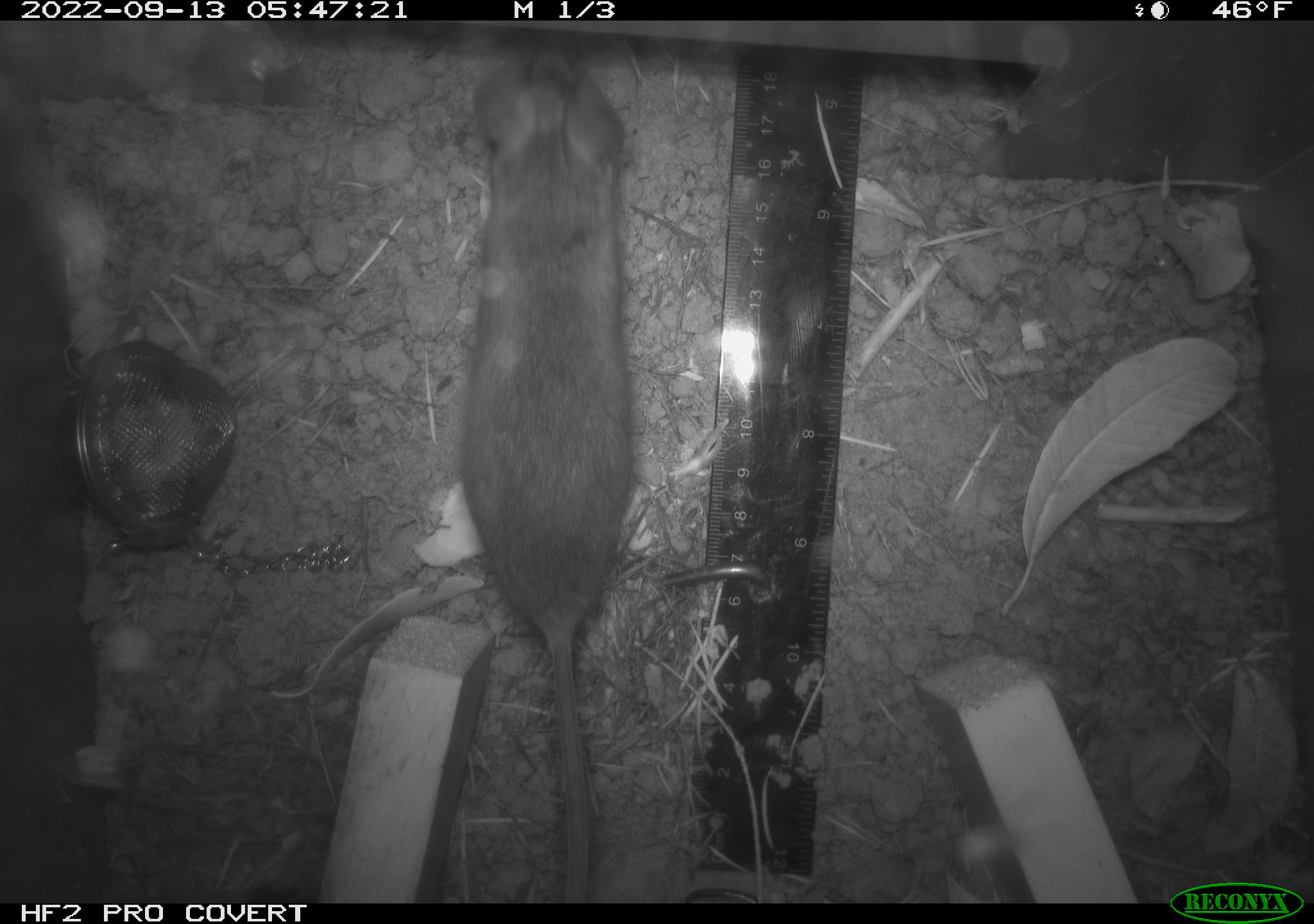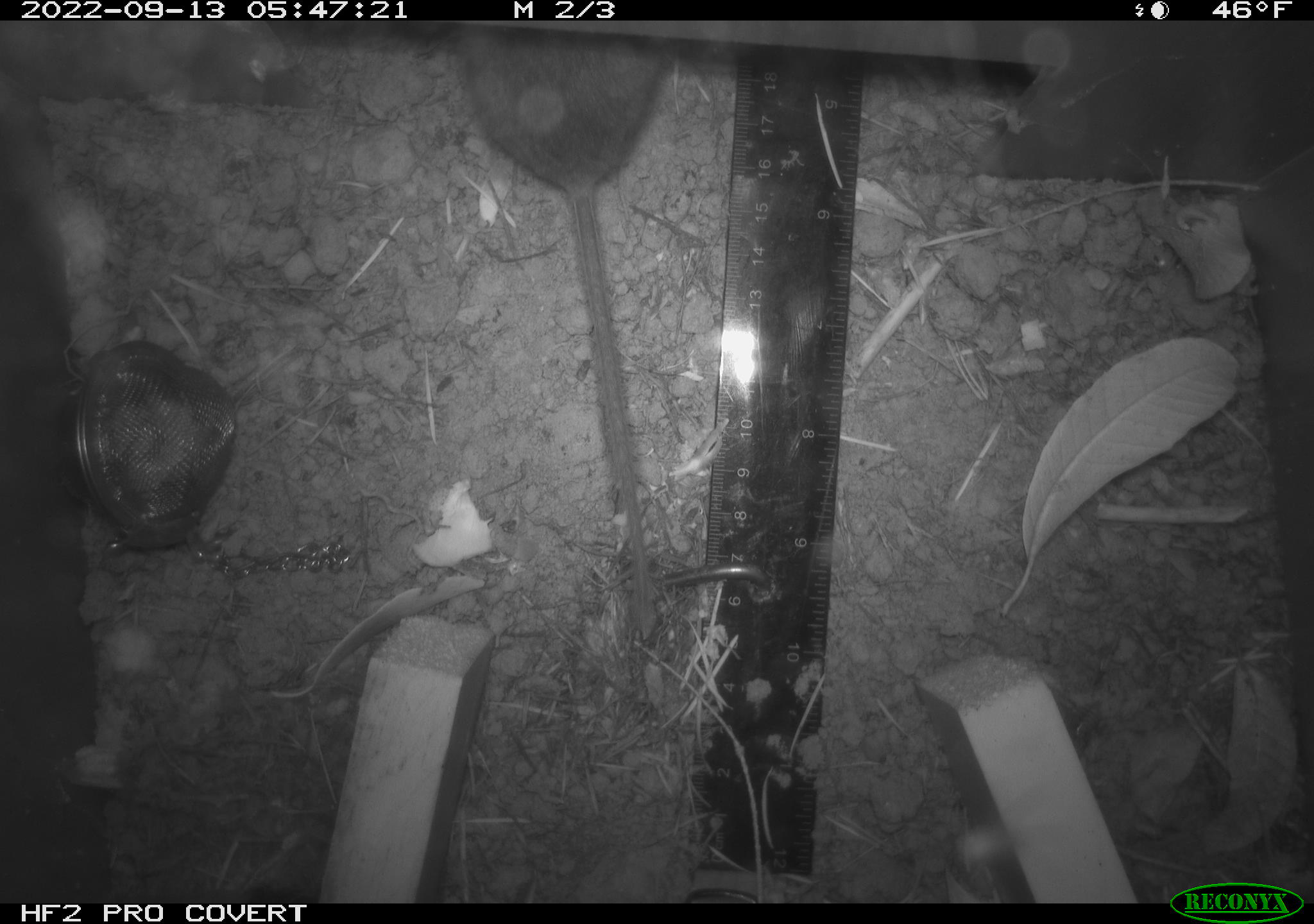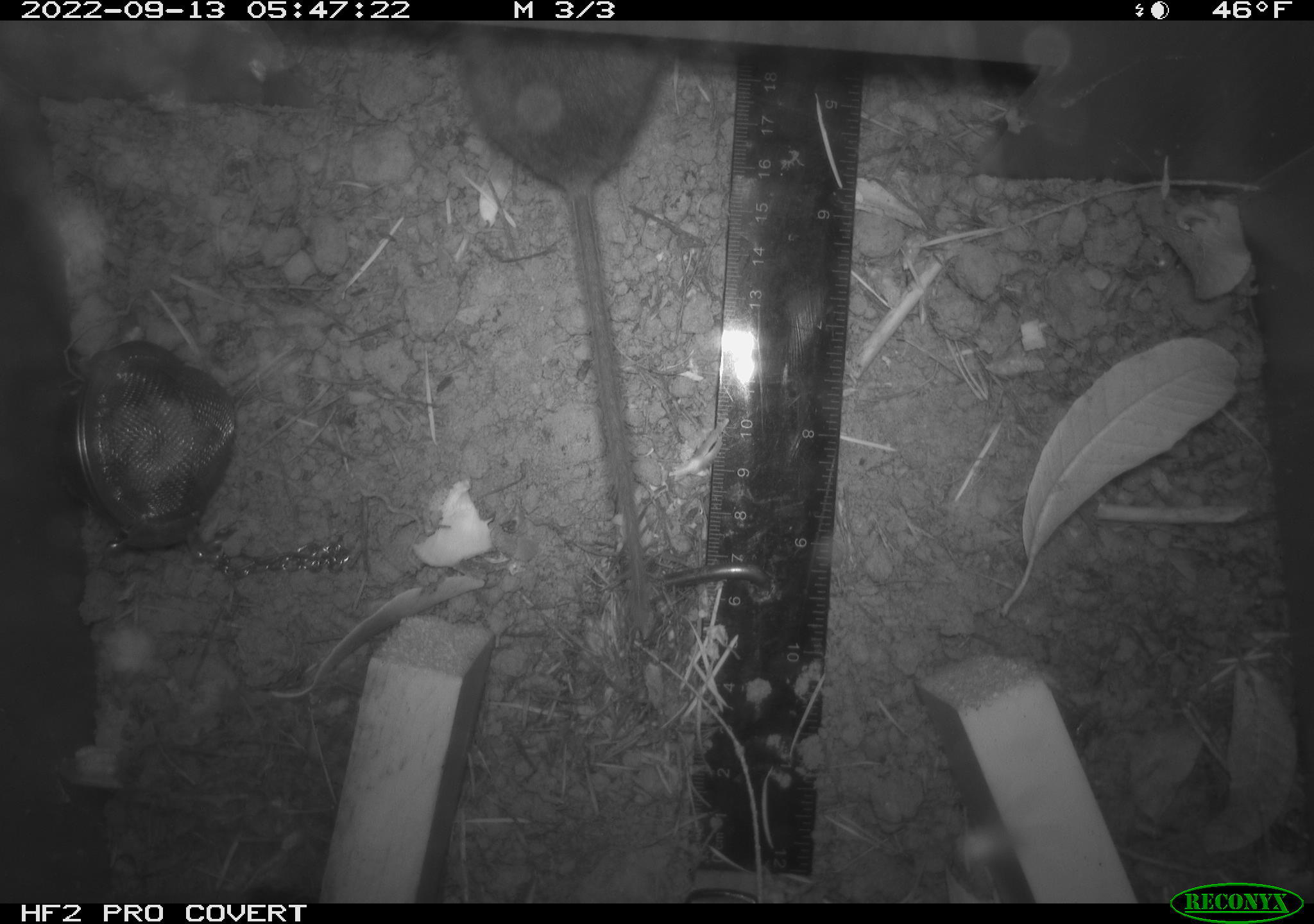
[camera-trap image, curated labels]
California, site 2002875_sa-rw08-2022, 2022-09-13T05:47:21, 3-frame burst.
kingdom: Animalia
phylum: Chordata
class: Mammalia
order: Rodentia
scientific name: Rodentia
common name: mouse species